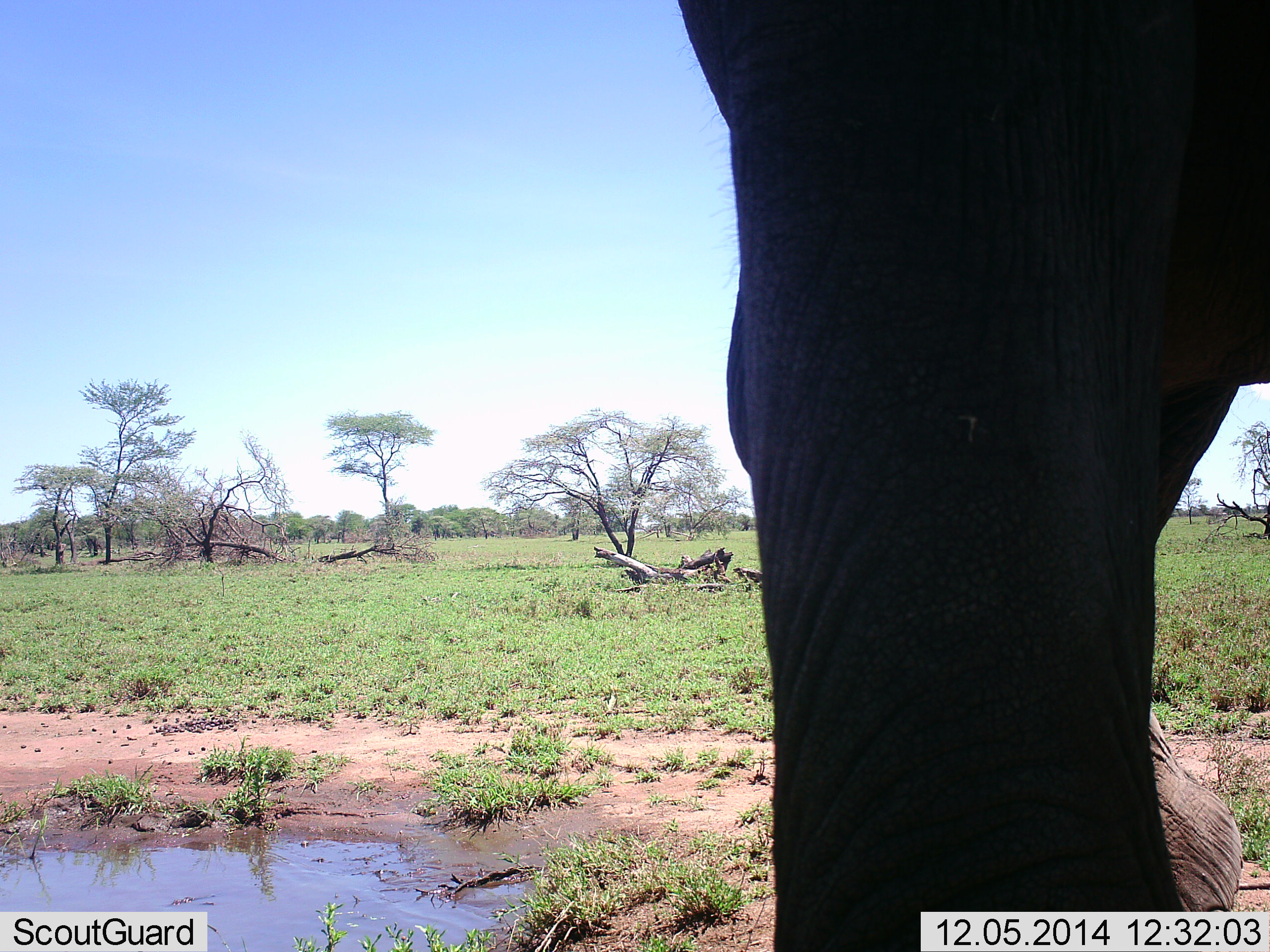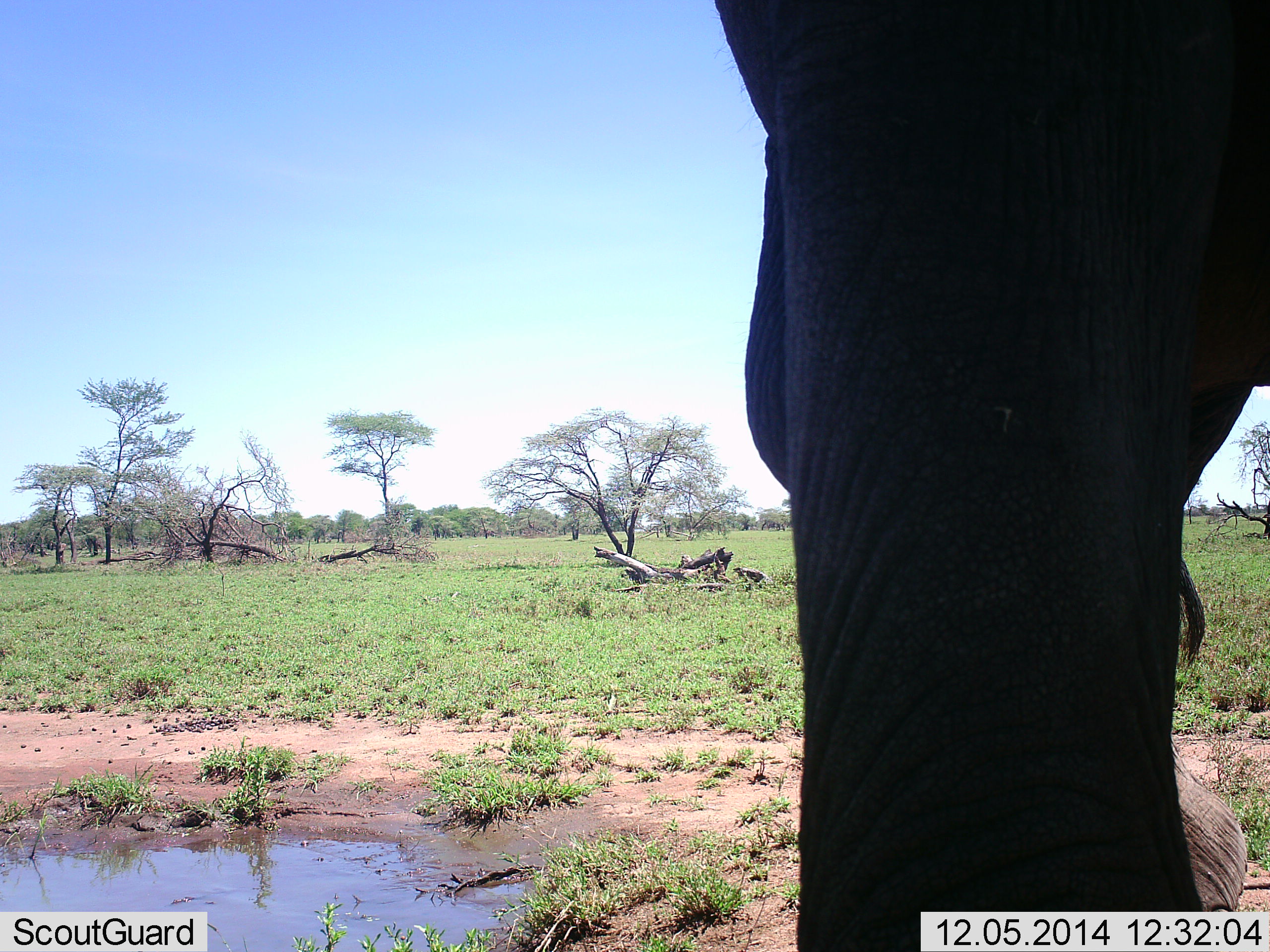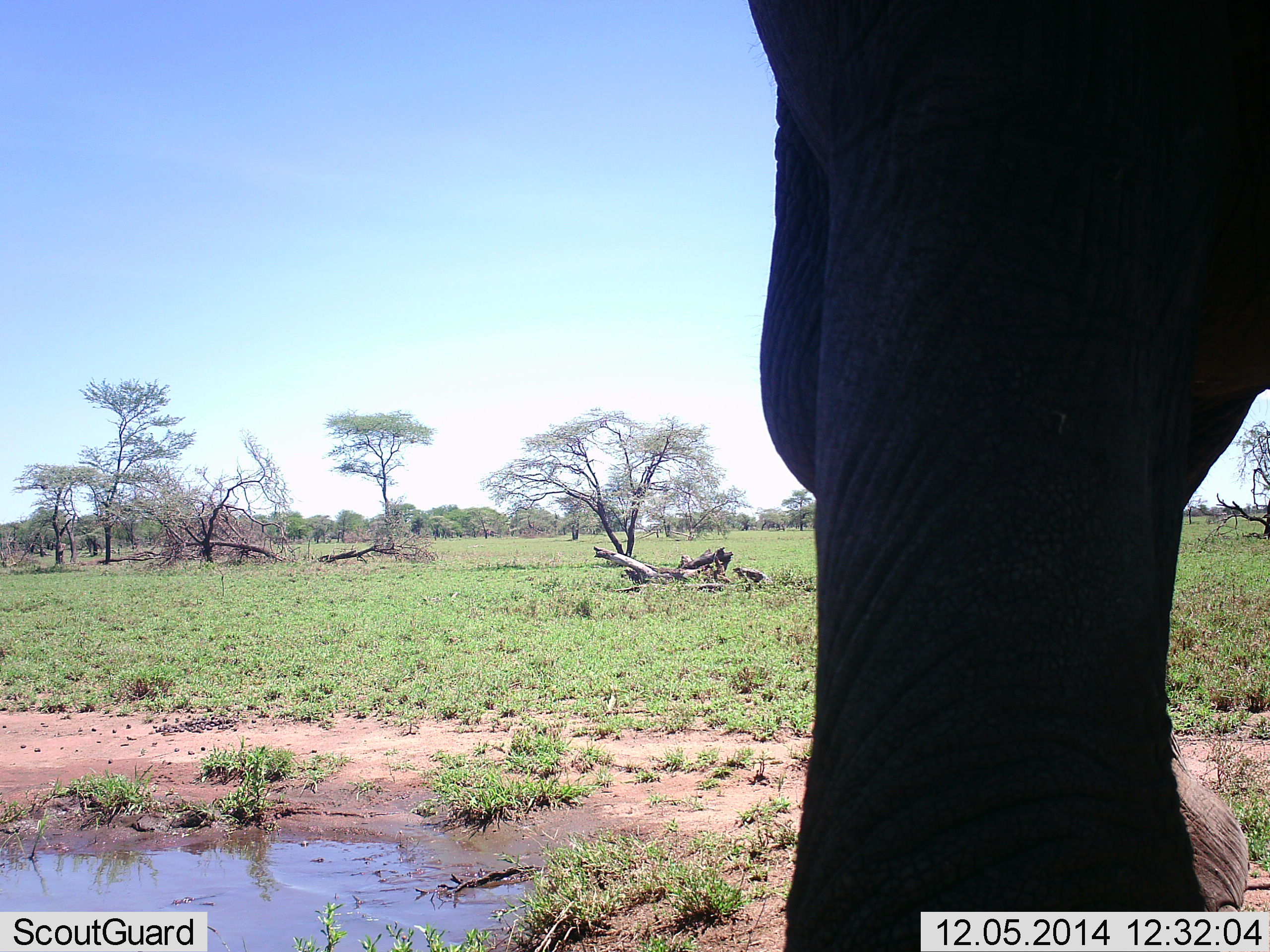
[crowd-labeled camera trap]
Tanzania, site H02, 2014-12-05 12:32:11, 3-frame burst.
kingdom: Animalia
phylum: Chordata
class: Mammalia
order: Proboscidea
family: Elephantidae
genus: Loxodonta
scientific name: Loxodonta africana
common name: african bush elephant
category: elephant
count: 1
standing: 100%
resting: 10%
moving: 0%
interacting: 0%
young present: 0%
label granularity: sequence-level